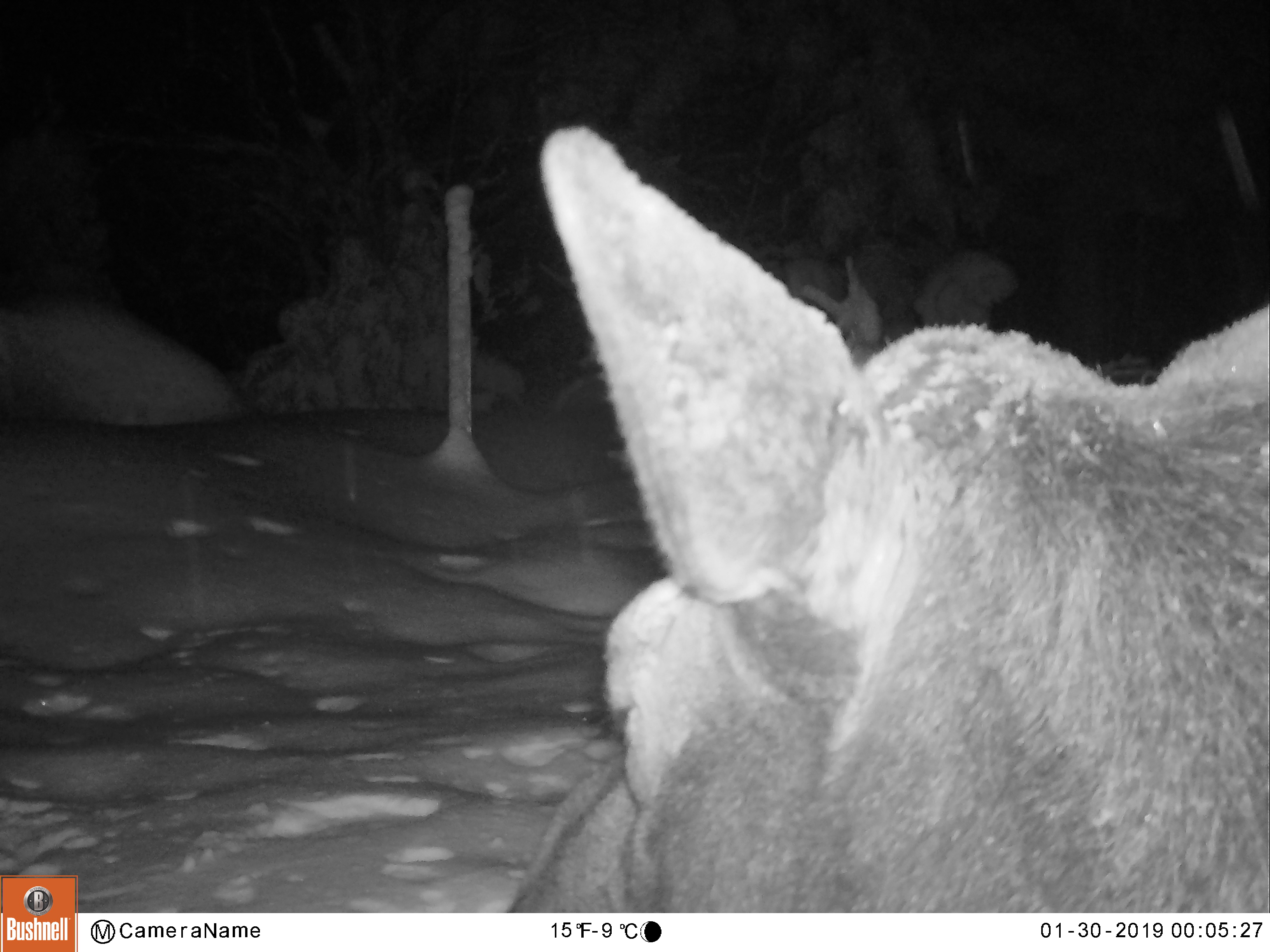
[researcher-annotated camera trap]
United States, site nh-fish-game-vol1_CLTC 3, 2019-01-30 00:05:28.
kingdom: Animalia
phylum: Chordata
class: Mammalia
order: Artiodactyla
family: Cervidae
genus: Alces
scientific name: Alces alces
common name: moose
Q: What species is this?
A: Moose (Alces alces).